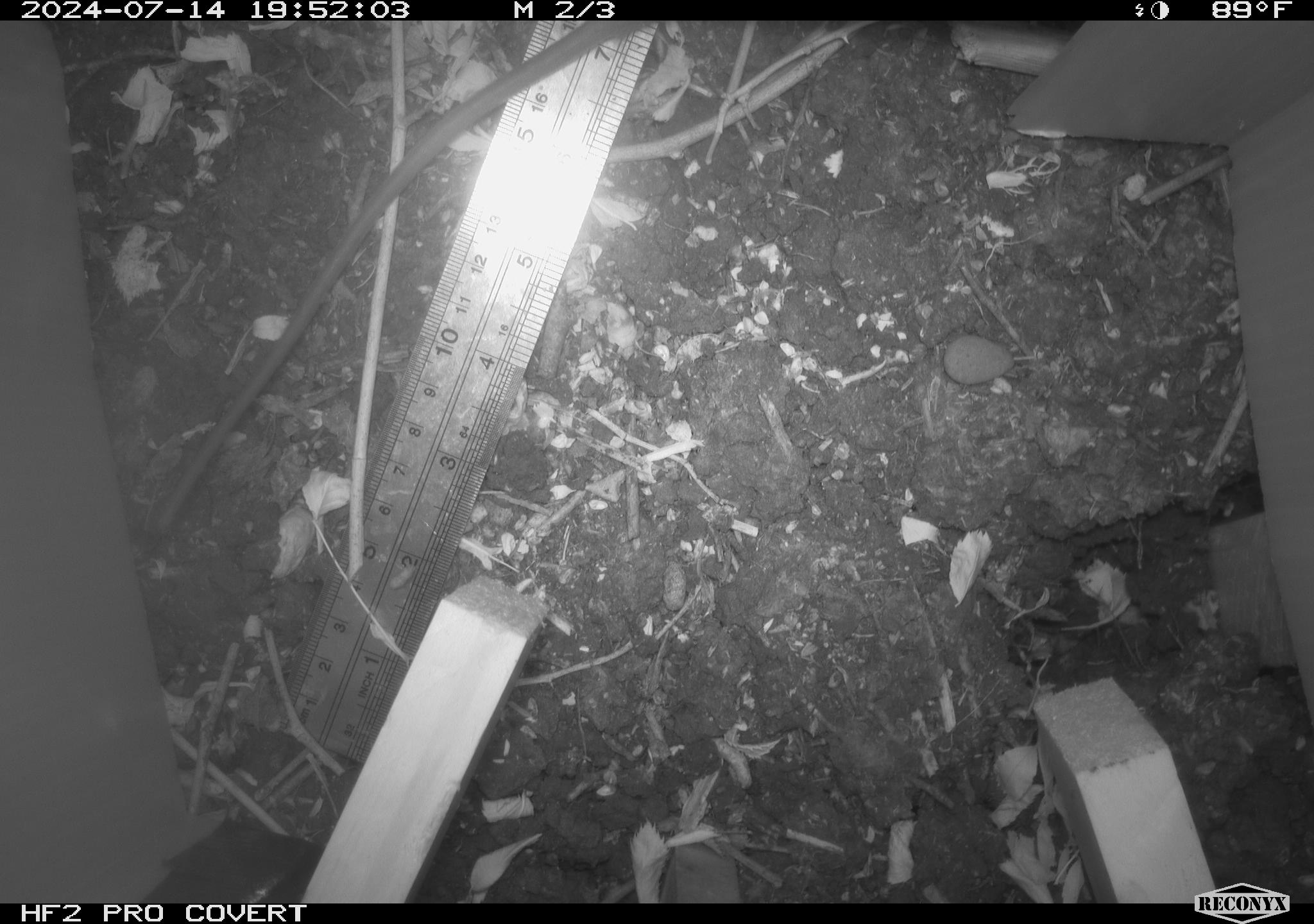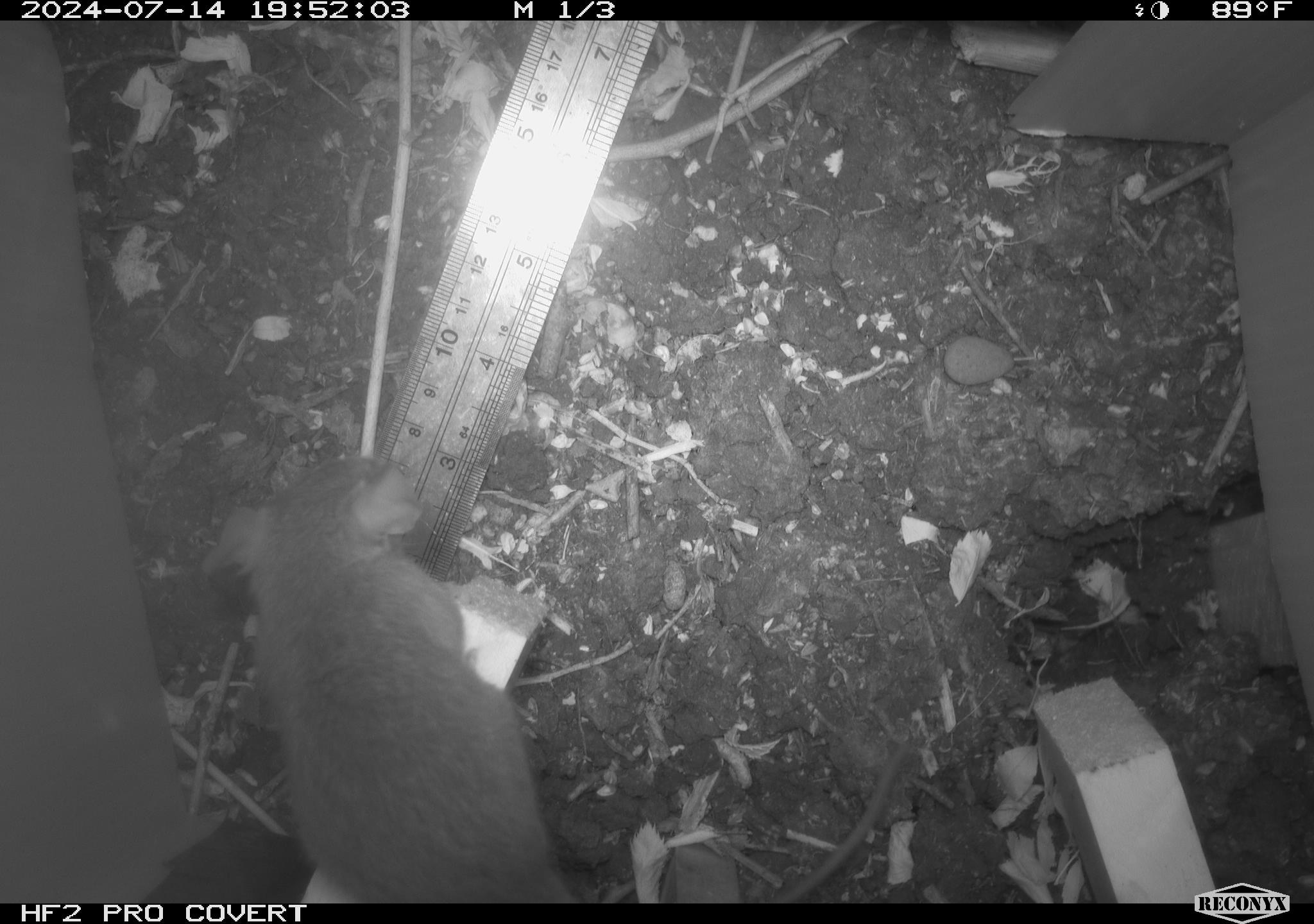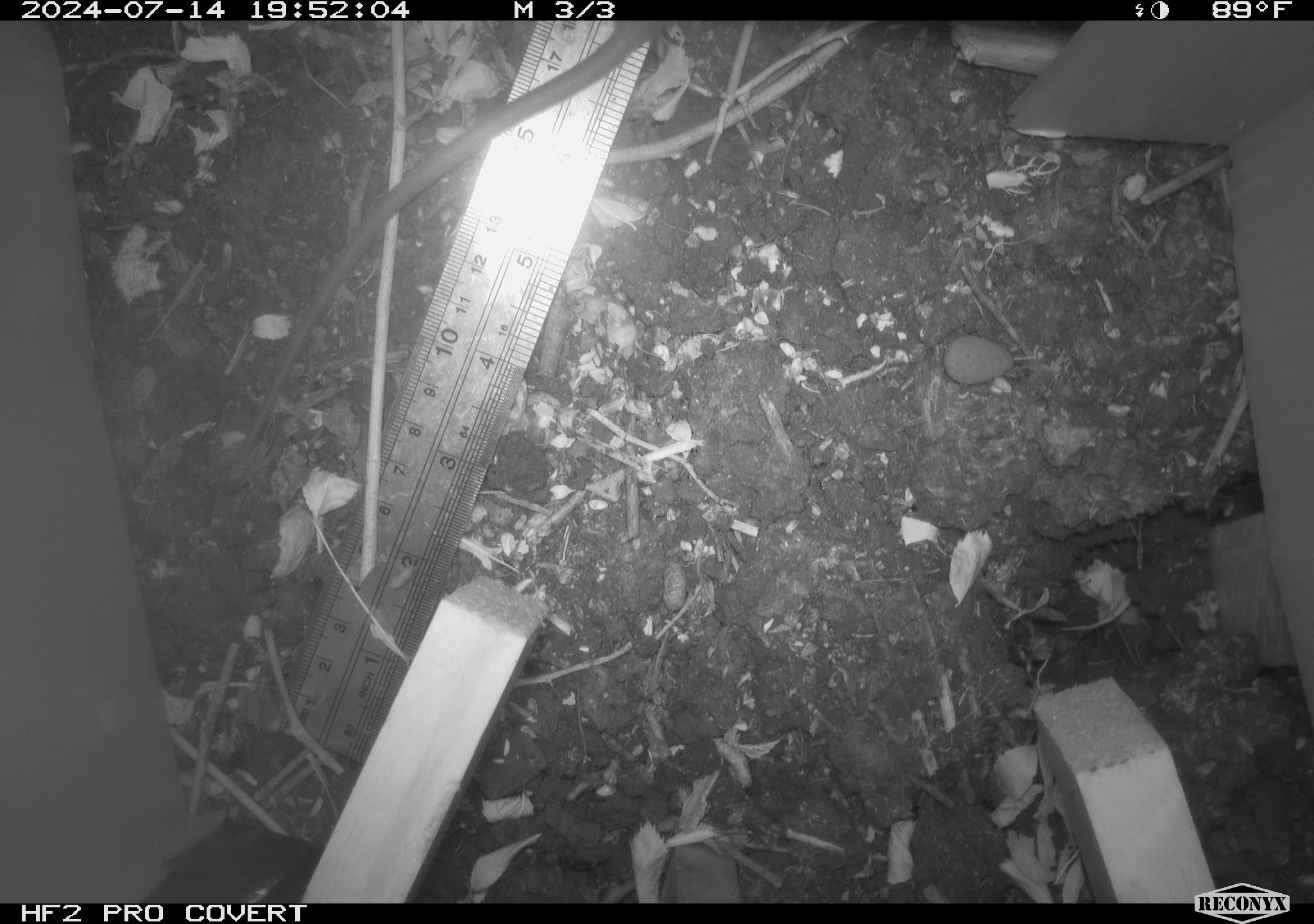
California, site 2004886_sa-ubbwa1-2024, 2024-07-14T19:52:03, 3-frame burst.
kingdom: Animalia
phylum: Chordata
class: Mammalia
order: Rodentia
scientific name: Rodentia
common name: woodrat or rat or mouse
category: woodrat or rat or mouse species